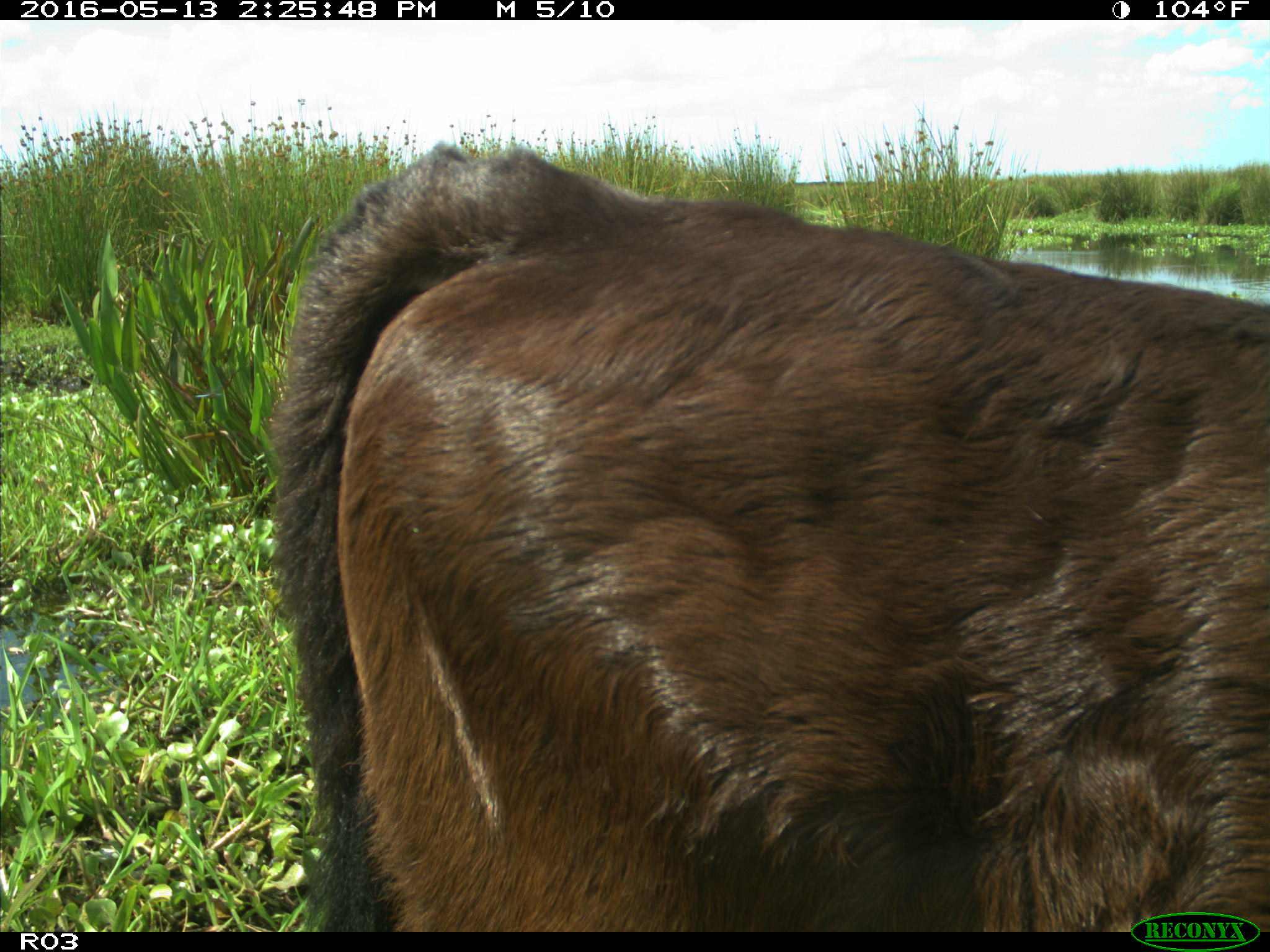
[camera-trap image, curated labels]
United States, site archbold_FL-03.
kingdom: Animalia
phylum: Chordata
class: Mammalia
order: Artiodactyla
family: Bovidae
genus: Bos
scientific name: Bos taurus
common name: domestic cow